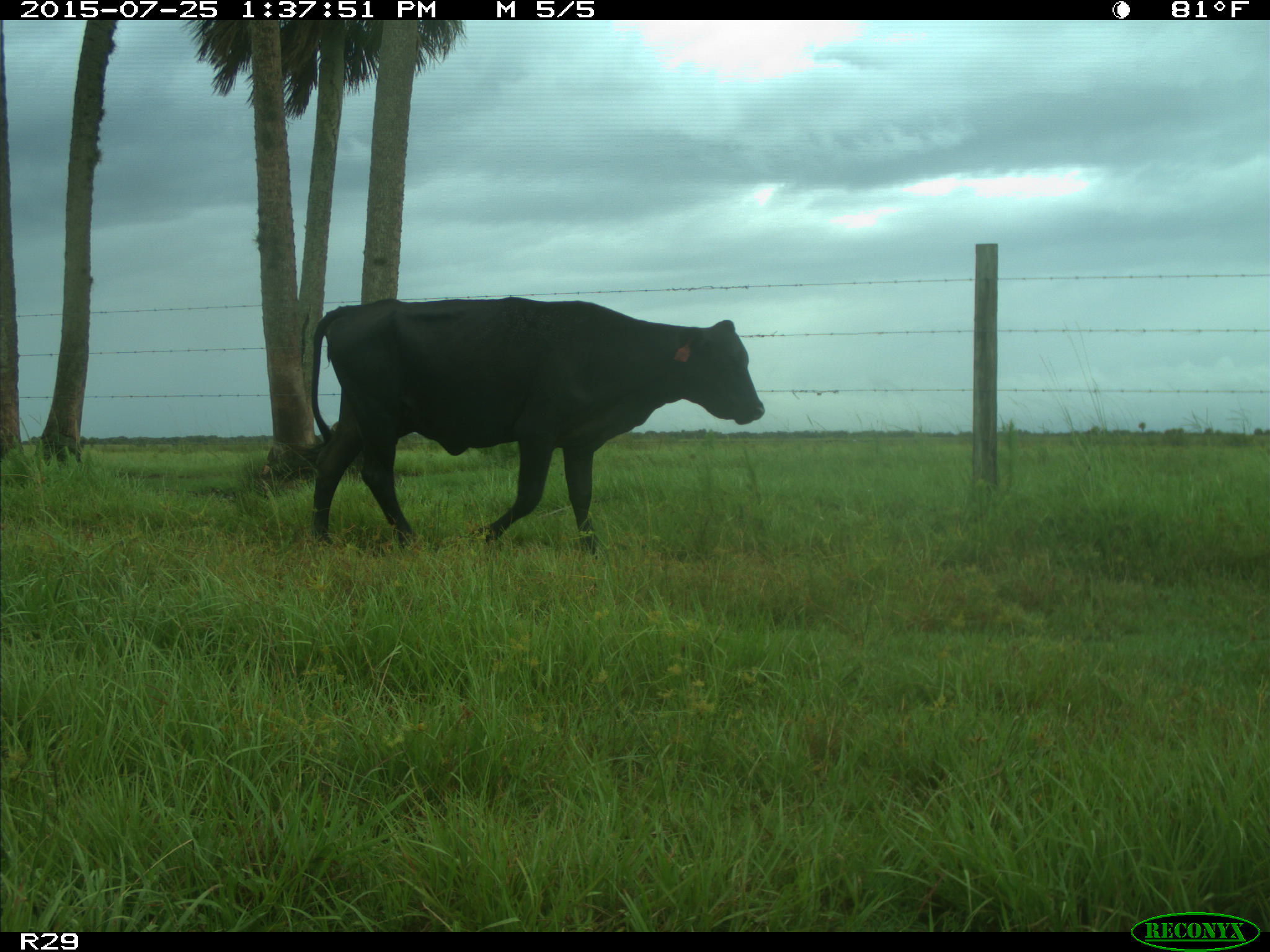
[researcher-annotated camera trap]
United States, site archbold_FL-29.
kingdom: Animalia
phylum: Chordata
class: Mammalia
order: Artiodactyla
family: Bovidae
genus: Bos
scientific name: Bos taurus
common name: domestic cow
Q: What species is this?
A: Bos taurus (domestic cow).